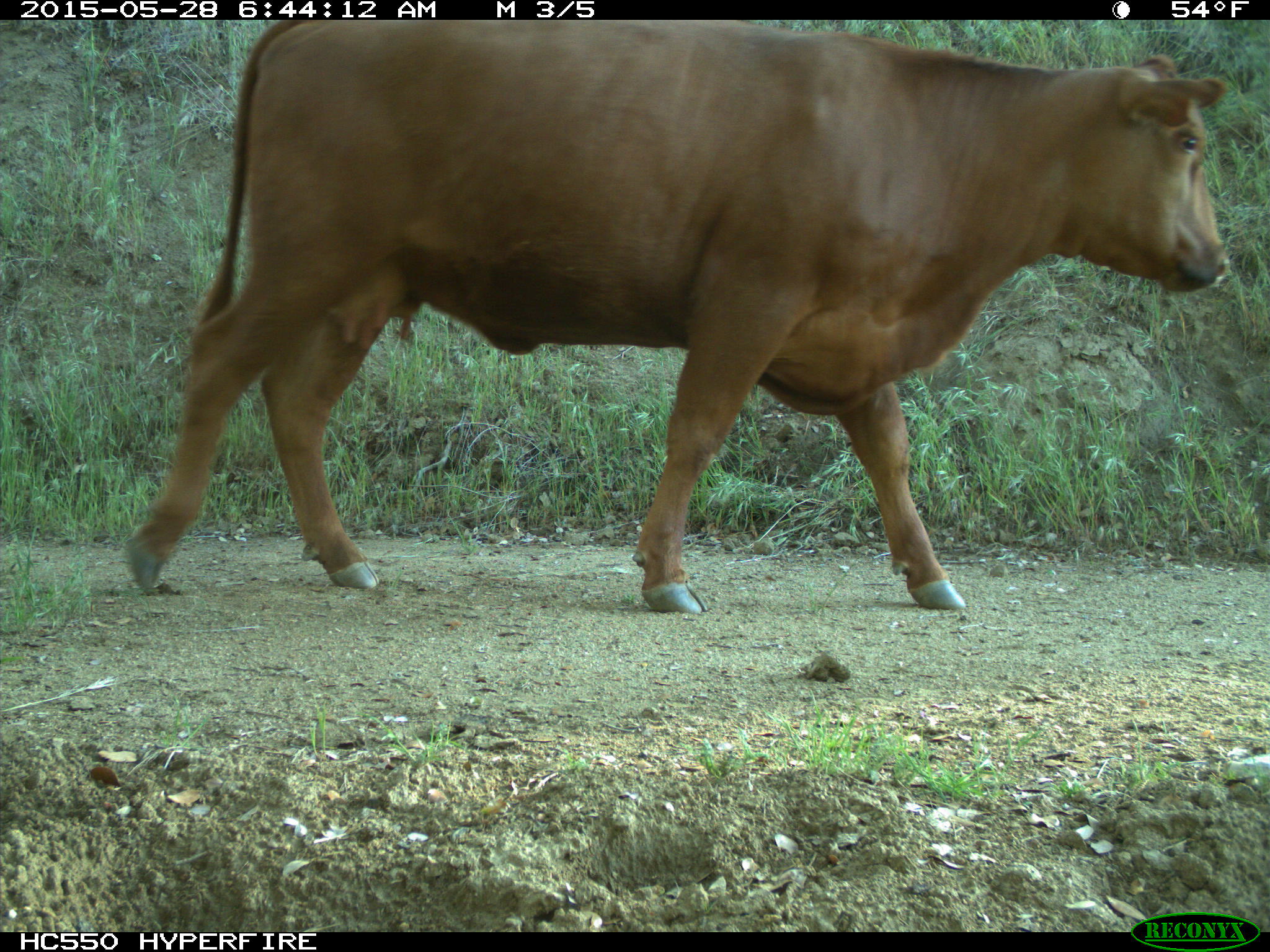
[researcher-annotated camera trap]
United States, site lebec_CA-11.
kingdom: Animalia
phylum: Chordata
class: Mammalia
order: Artiodactyla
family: Bovidae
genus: Bos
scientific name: Bos taurus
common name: domestic cow